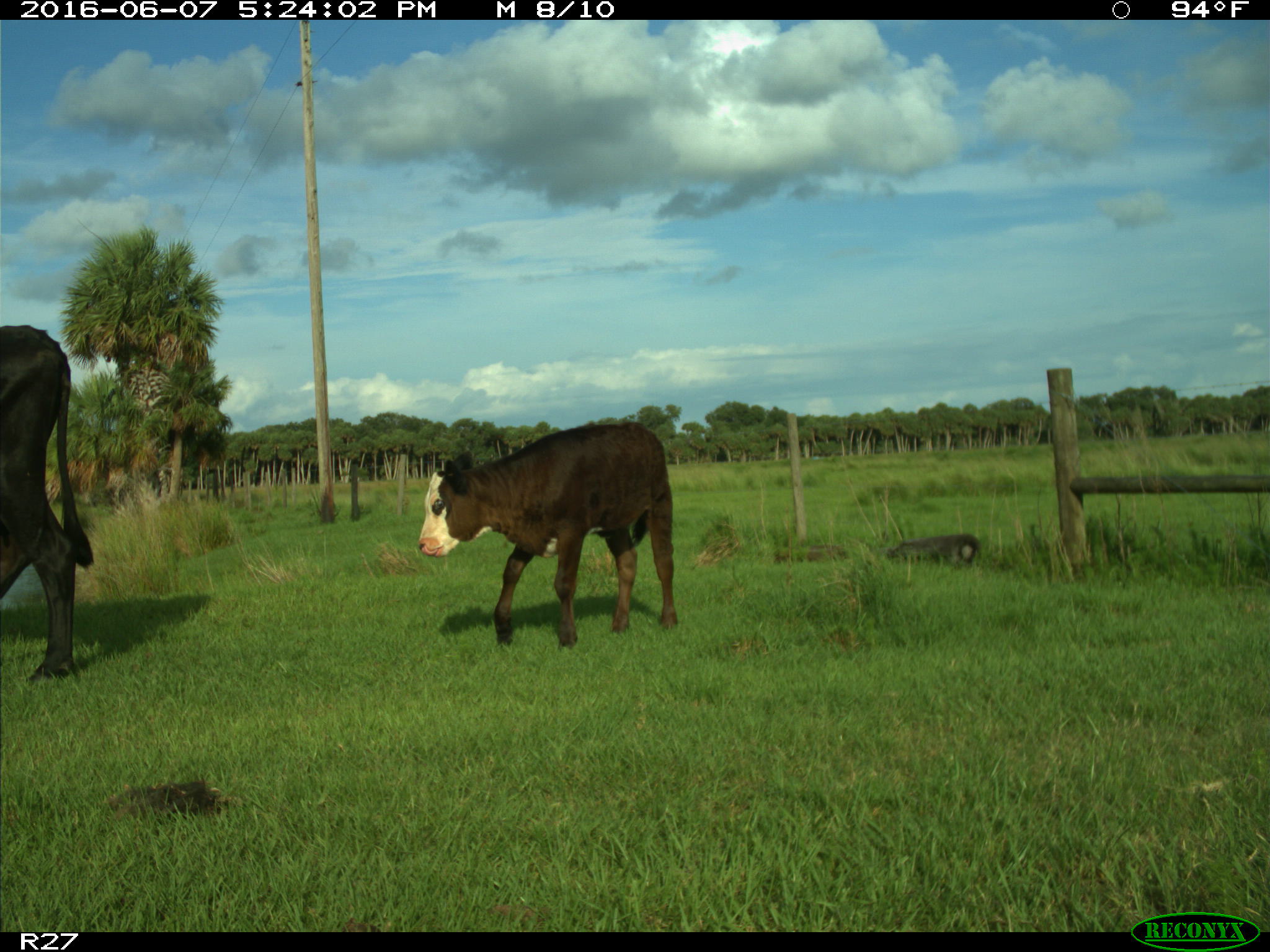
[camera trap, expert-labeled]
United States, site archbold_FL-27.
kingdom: Animalia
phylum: Chordata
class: Mammalia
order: Artiodactyla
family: Bovidae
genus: Bos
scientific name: Bos taurus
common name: domestic cow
Bos taurus (domestic cow).